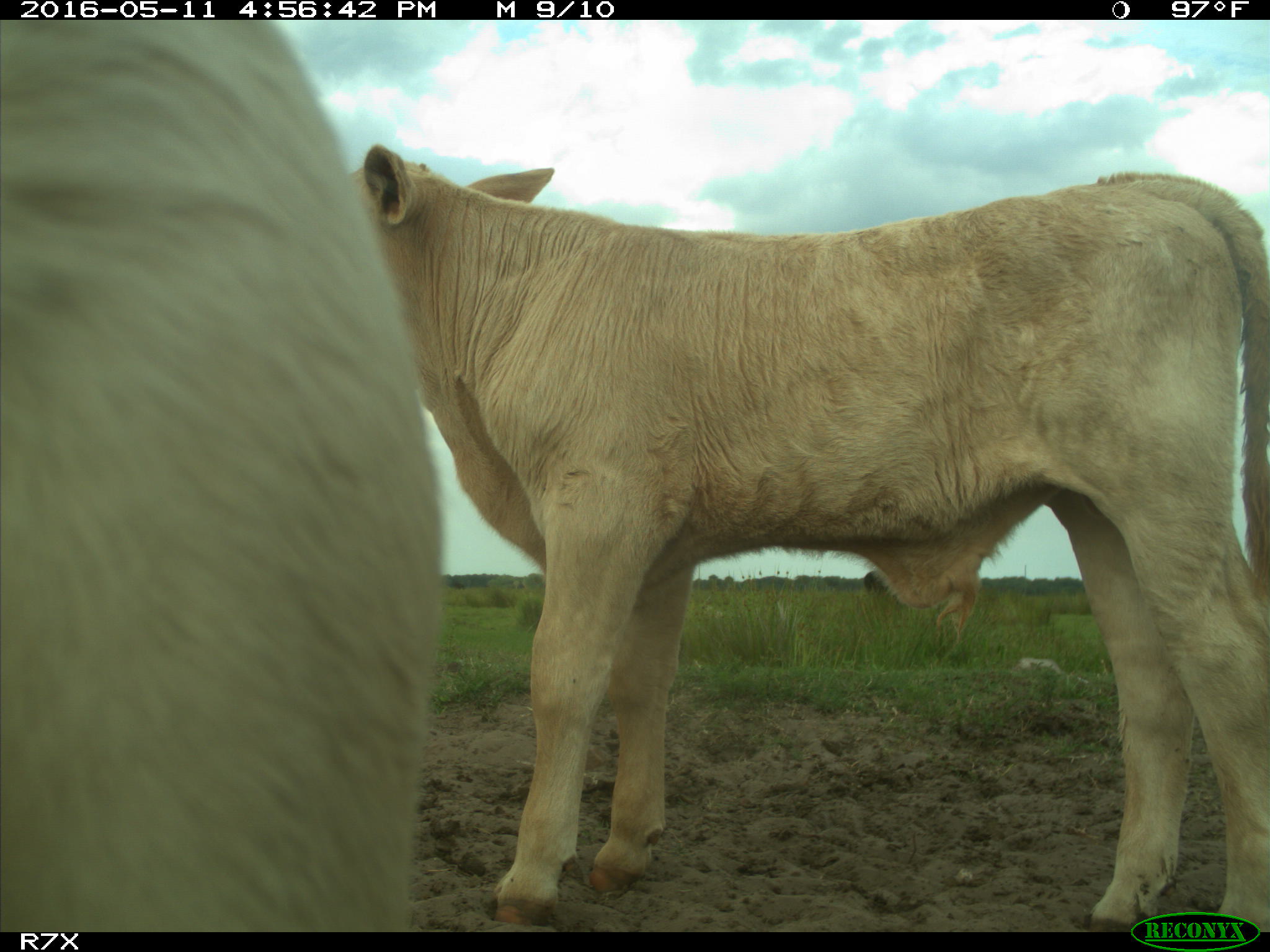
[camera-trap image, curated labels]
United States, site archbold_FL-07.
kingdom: Animalia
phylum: Chordata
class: Mammalia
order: Artiodactyla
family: Bovidae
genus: Bos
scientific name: Bos taurus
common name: domestic cow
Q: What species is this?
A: Bos taurus (domestic cow).